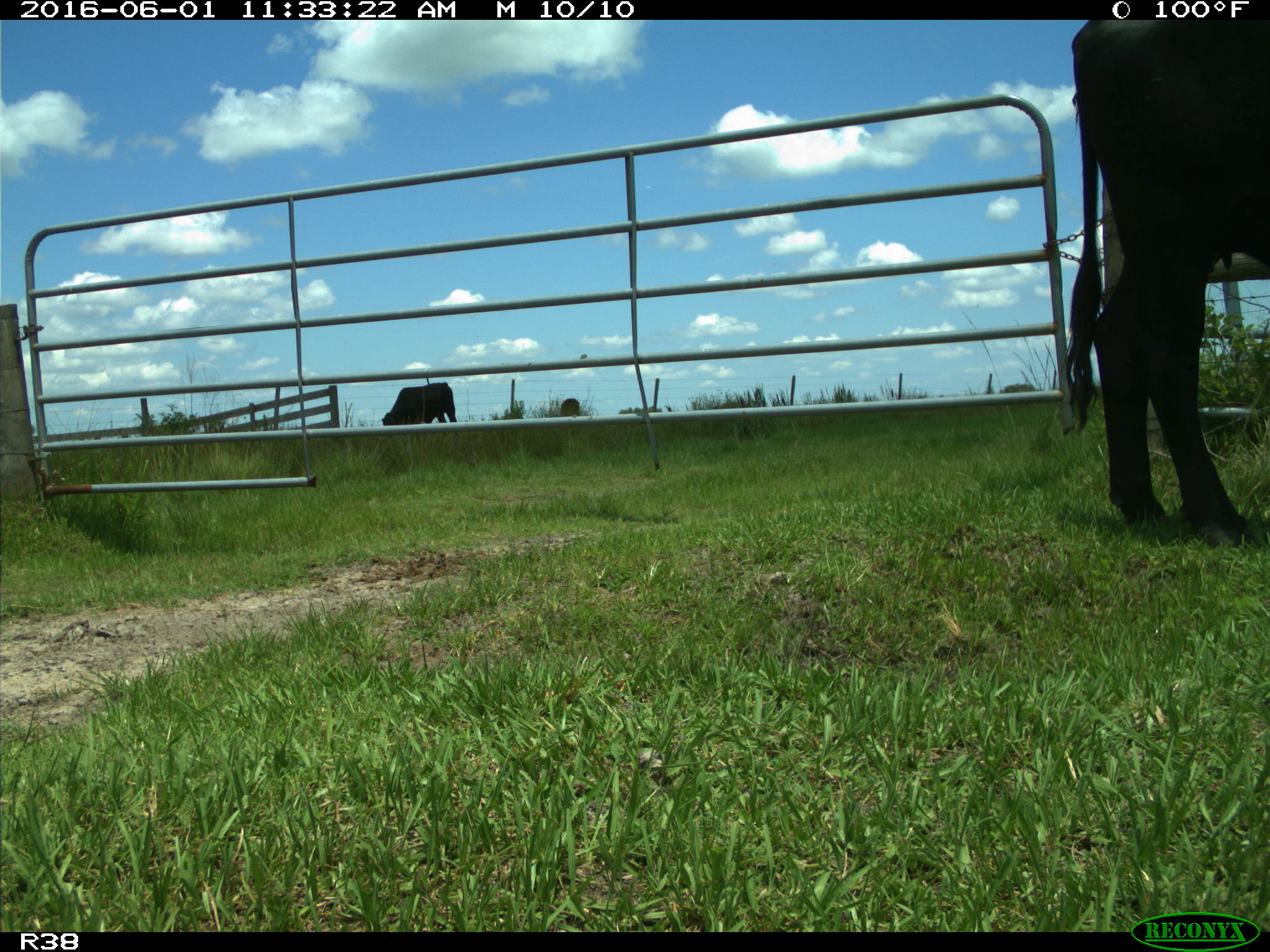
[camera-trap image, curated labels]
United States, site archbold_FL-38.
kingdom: Animalia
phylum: Chordata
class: Mammalia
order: Artiodactyla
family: Bovidae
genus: Bos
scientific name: Bos taurus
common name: domestic cow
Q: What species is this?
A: Bos taurus (domestic cow).